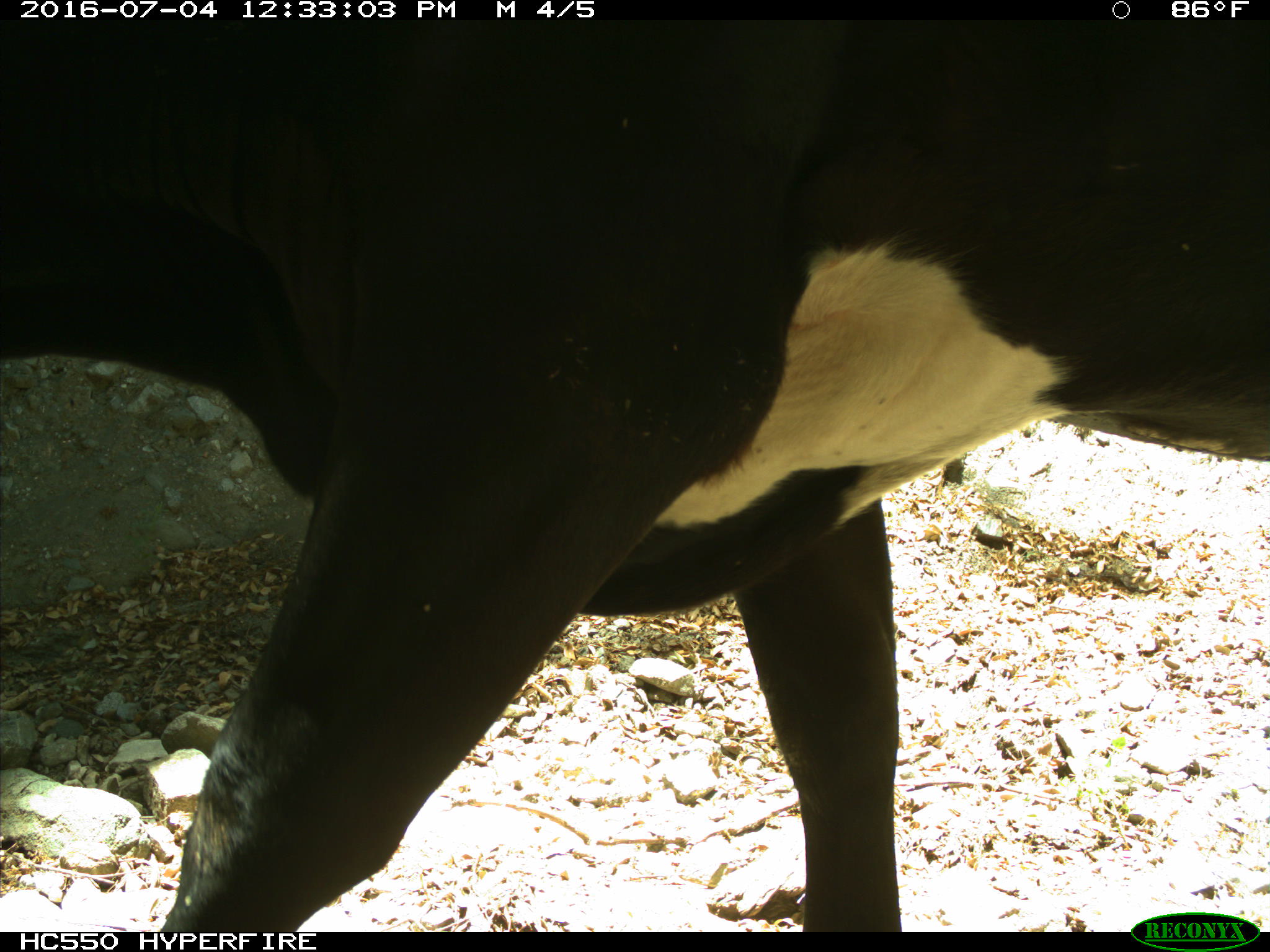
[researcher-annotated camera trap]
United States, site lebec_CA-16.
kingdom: Animalia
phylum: Chordata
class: Mammalia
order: Artiodactyla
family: Bovidae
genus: Bos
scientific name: Bos taurus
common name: domestic cow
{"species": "Bos taurus (domestic cow)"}